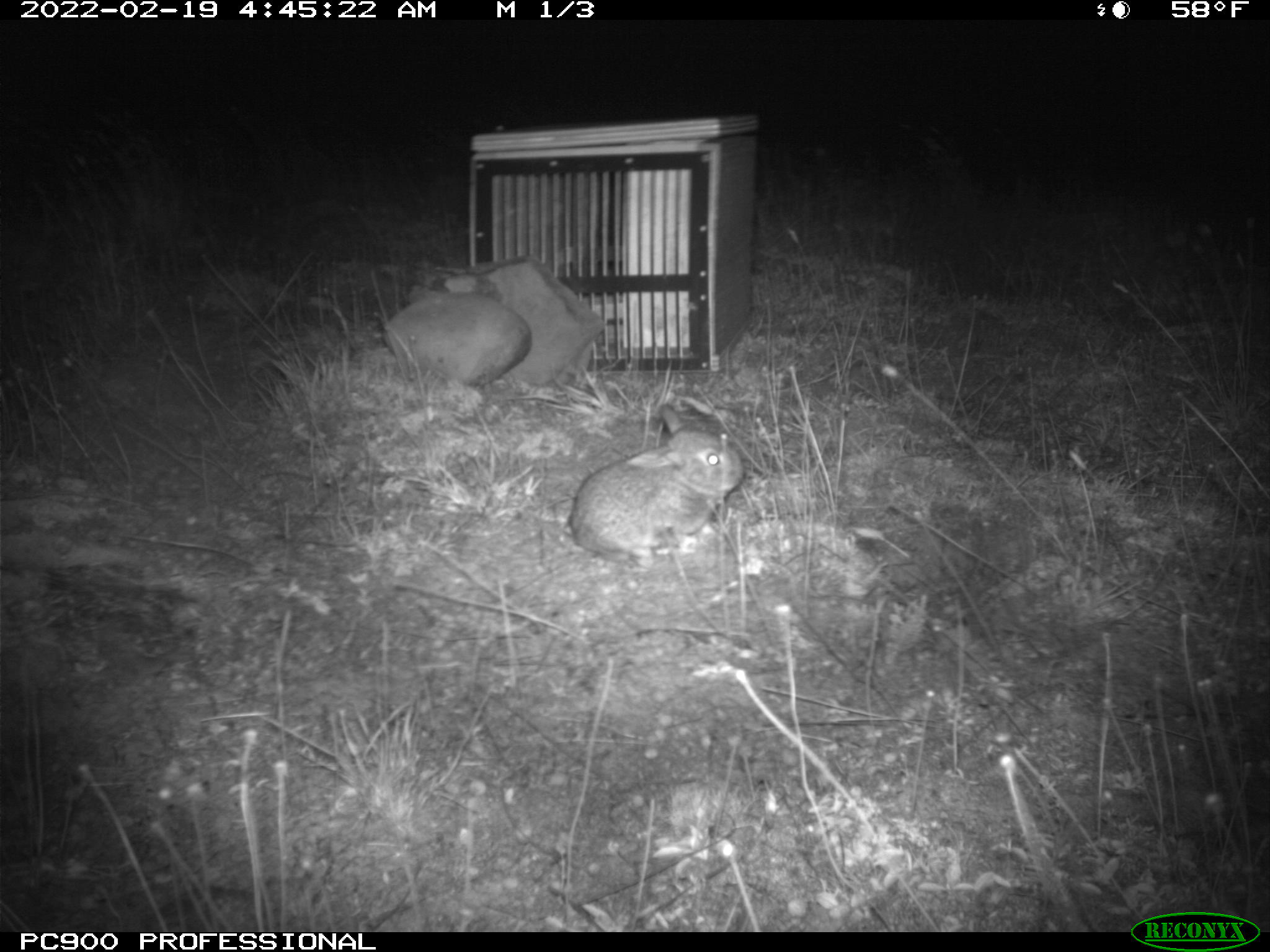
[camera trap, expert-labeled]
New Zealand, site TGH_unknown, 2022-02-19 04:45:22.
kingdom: Animalia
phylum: Chordata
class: Mammalia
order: Lagomorpha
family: Leporidae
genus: Oryctolagus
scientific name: Oryctolagus cuniculus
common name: european rabbit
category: rabbit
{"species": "rabbit (european rabbit) (Oryctolagus cuniculus)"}